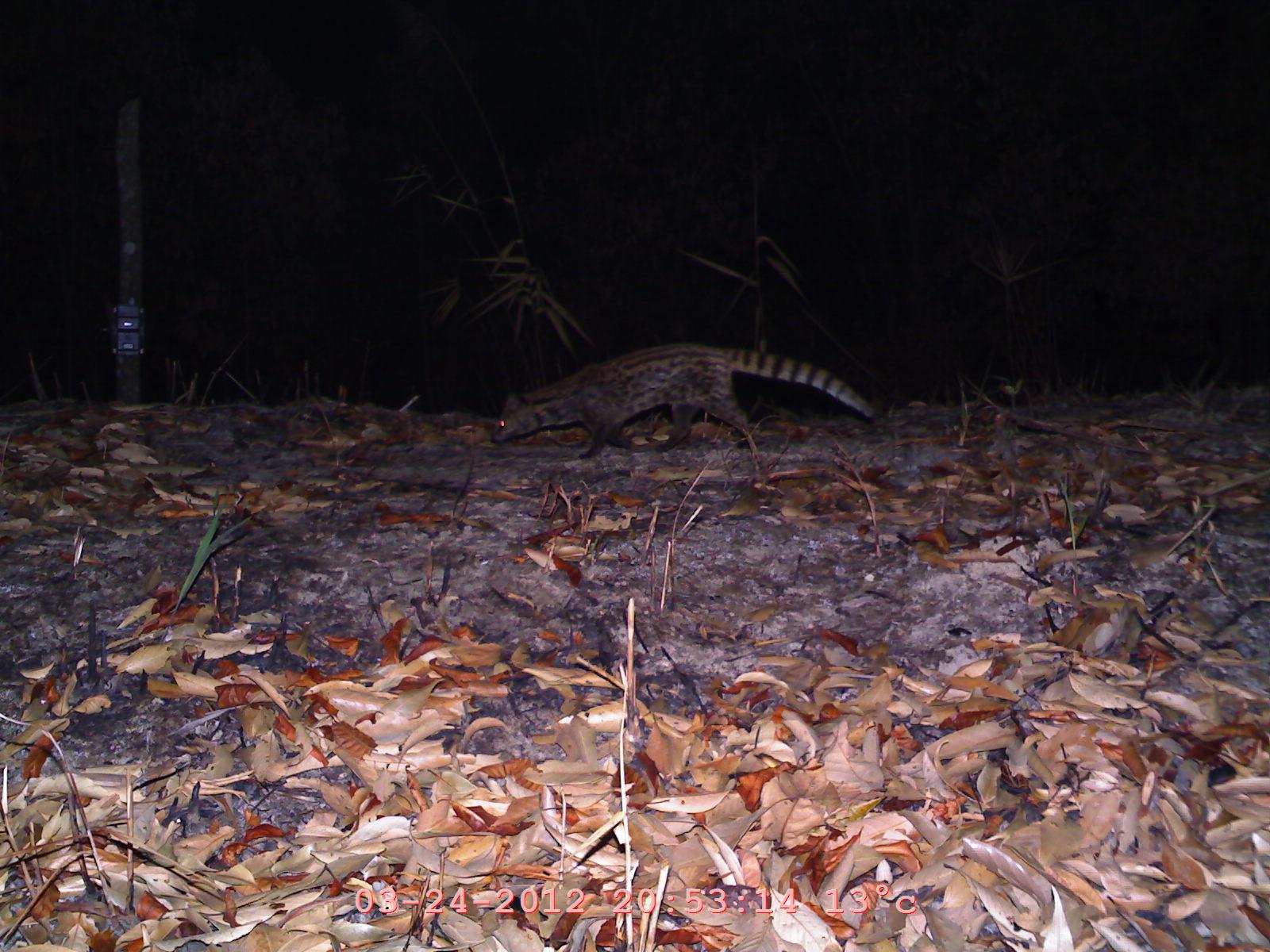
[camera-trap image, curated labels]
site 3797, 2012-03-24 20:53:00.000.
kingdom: Animalia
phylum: Chordata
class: Mammalia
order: Carnivora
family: Viverridae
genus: Viverricula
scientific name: Viverricula indica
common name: small indian civet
Viverricula indica (small indian civet), count 1.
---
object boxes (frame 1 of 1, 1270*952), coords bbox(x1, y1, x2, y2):
viverricula indica: bbox(488, 341, 876, 459)